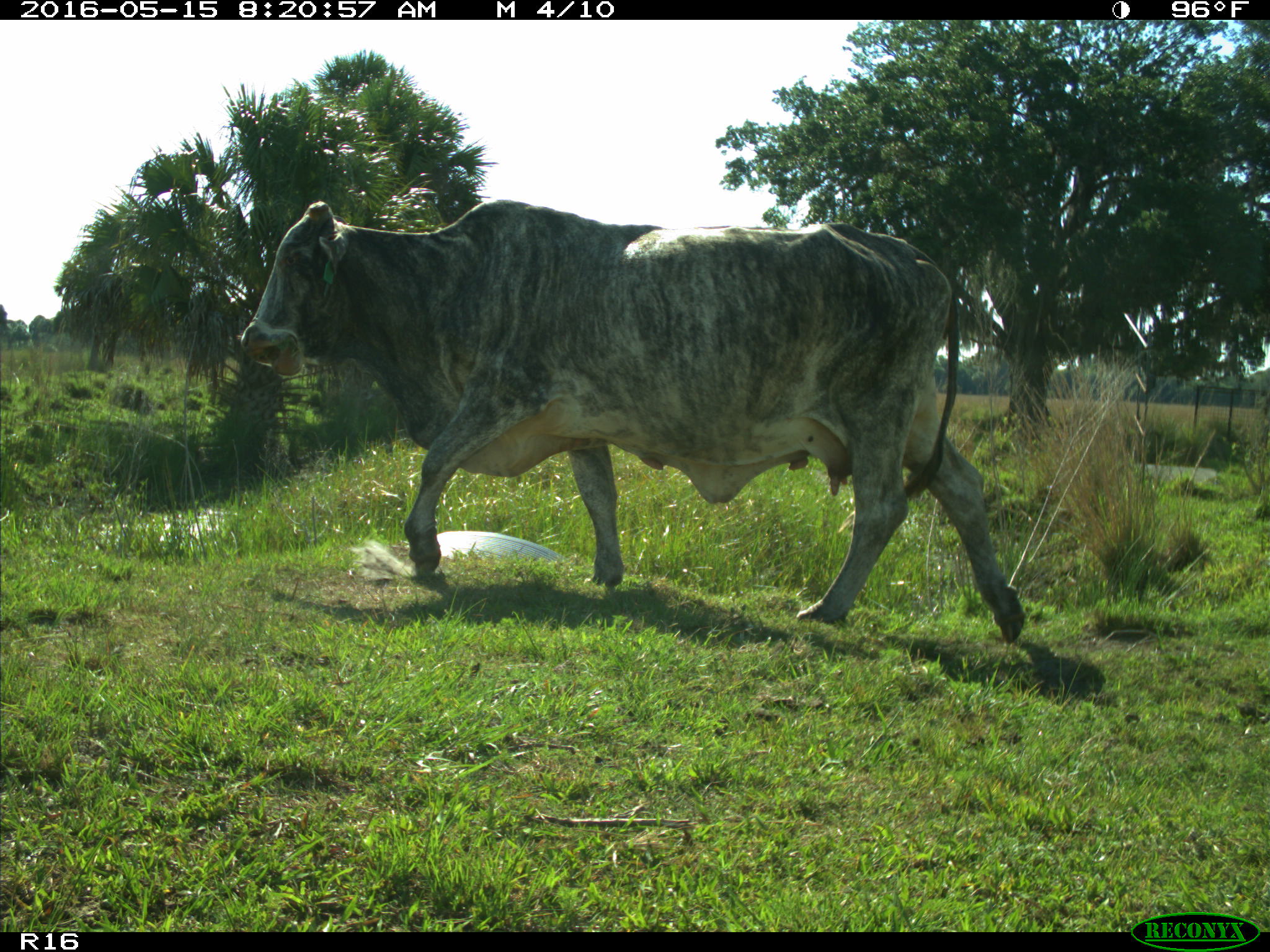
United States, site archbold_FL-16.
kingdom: Animalia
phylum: Chordata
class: Mammalia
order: Artiodactyla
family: Bovidae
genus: Bos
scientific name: Bos taurus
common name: domestic cow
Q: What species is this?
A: Bos taurus (domestic cow).